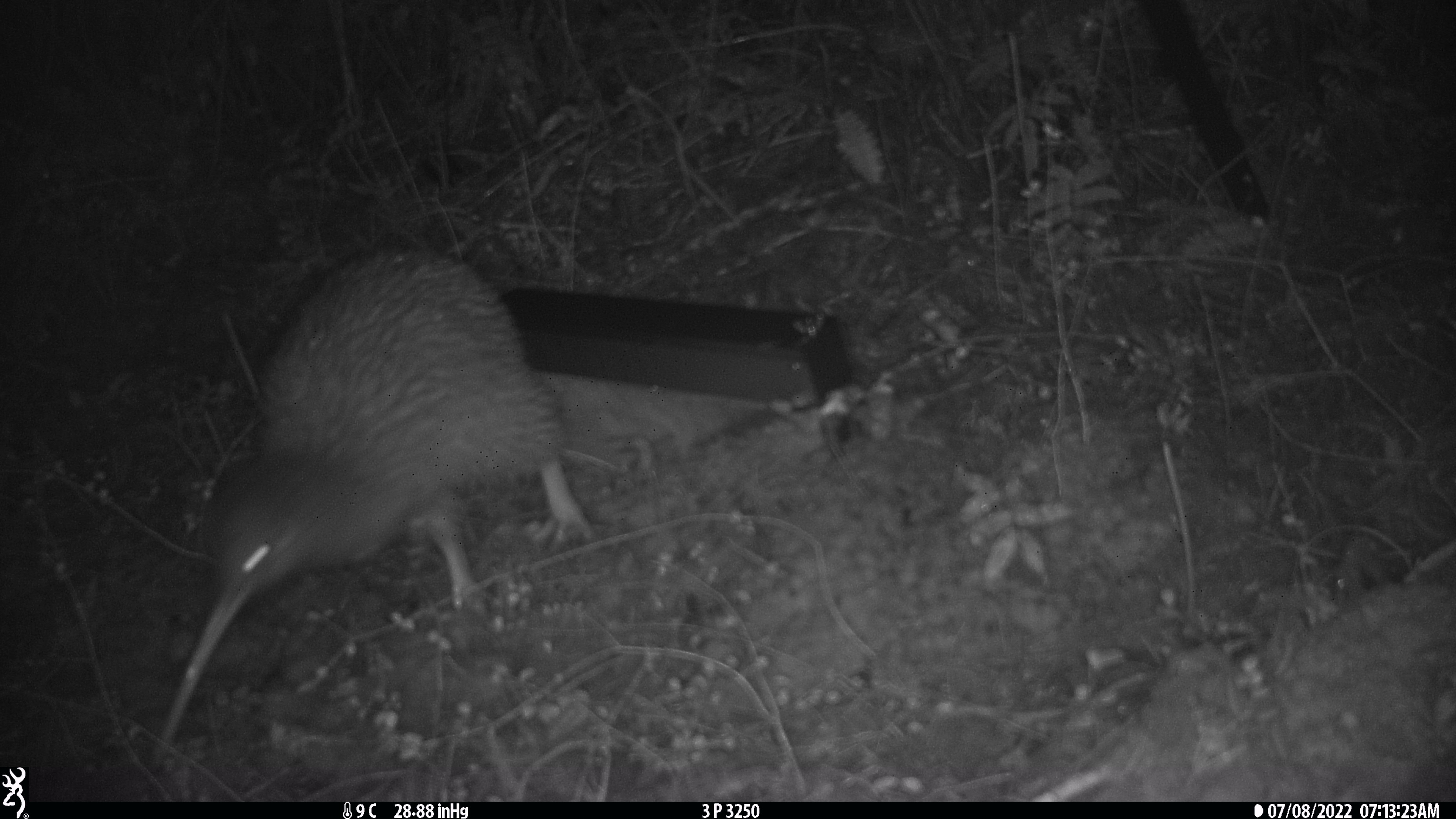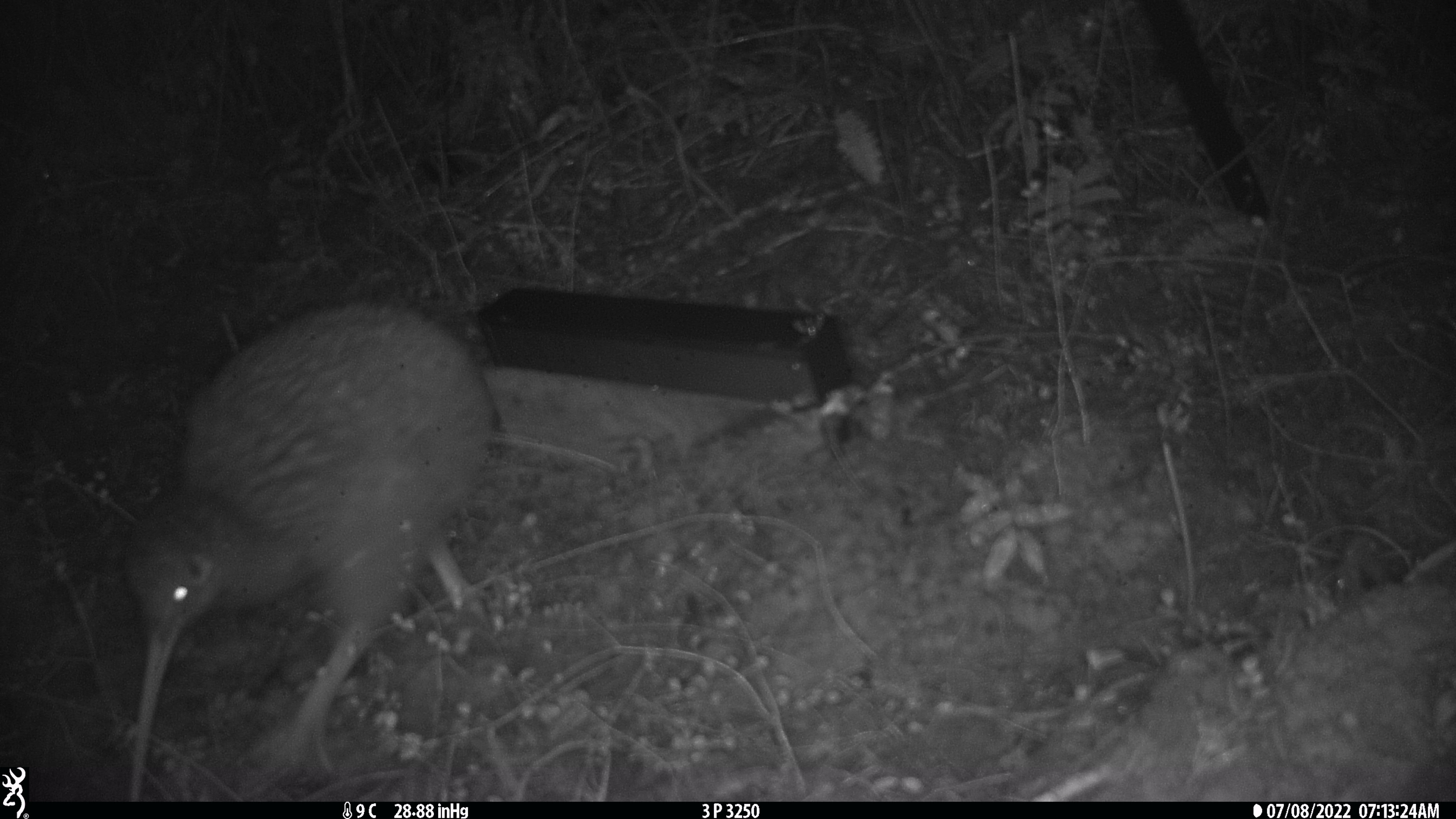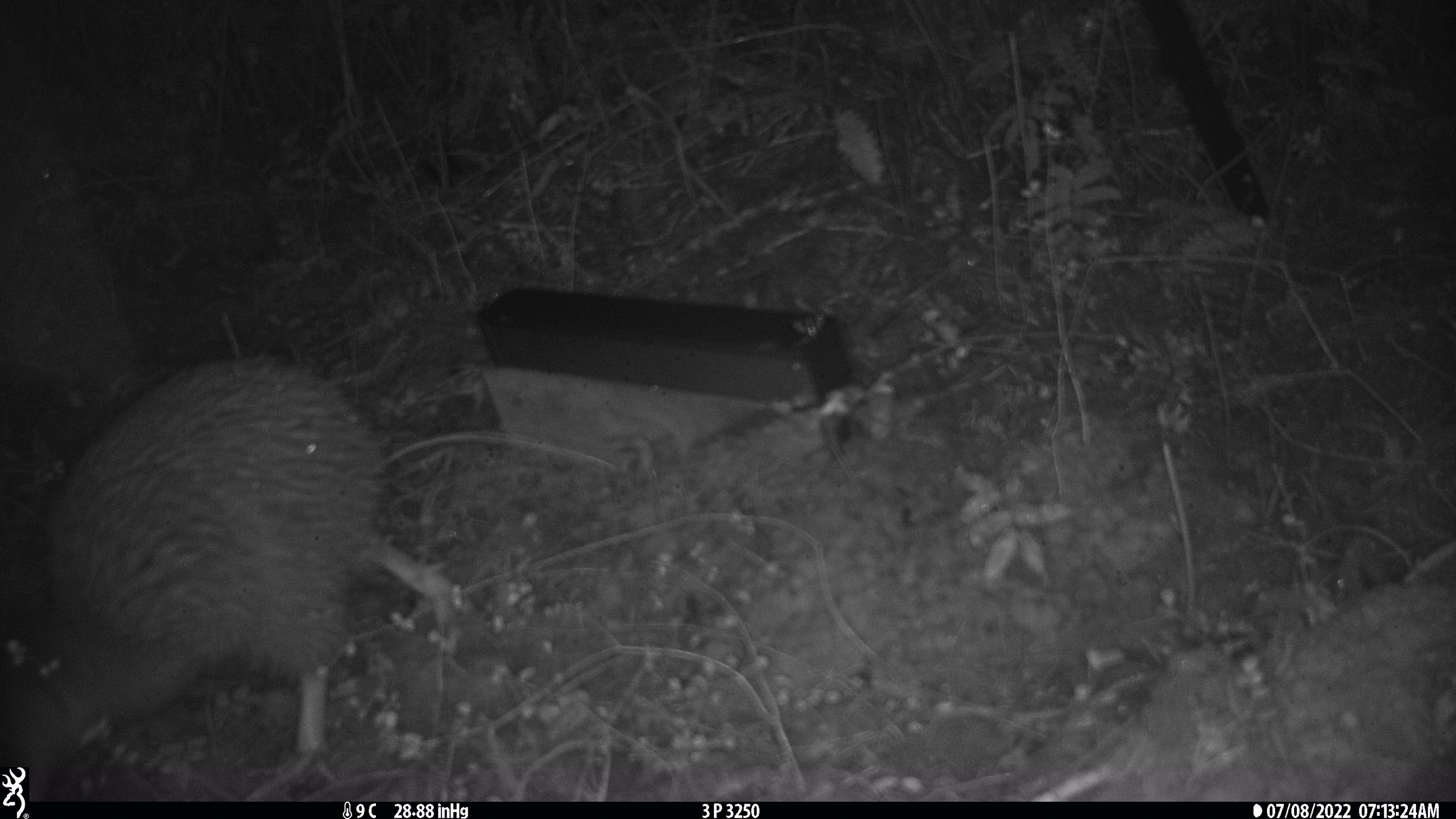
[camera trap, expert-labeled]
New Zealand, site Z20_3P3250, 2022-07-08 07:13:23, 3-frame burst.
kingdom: Animalia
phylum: Chordata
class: Aves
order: Apterygiformes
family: Apterygidae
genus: Apteryx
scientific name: Apteryx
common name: kiwi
Kiwi (Apteryx).